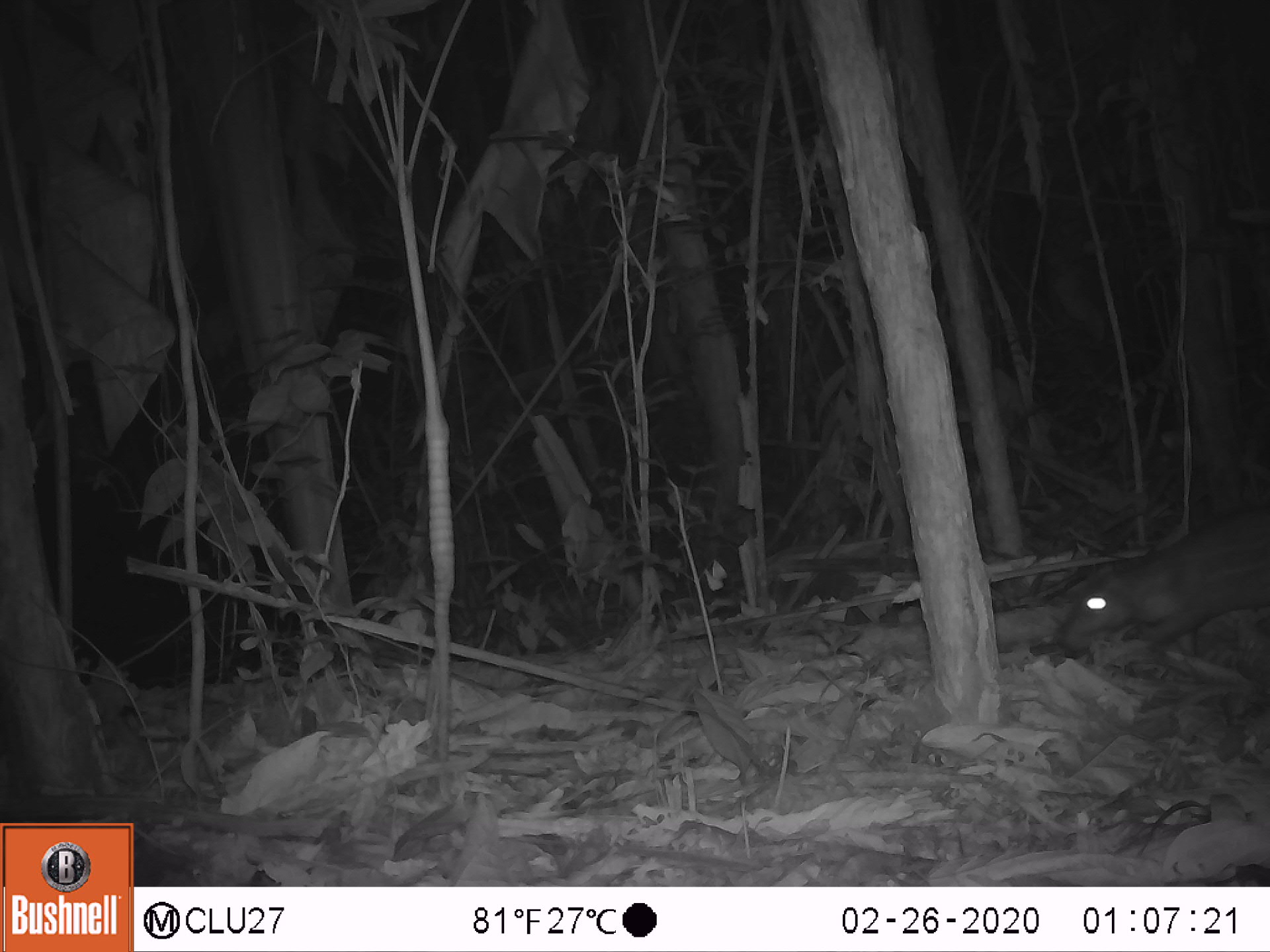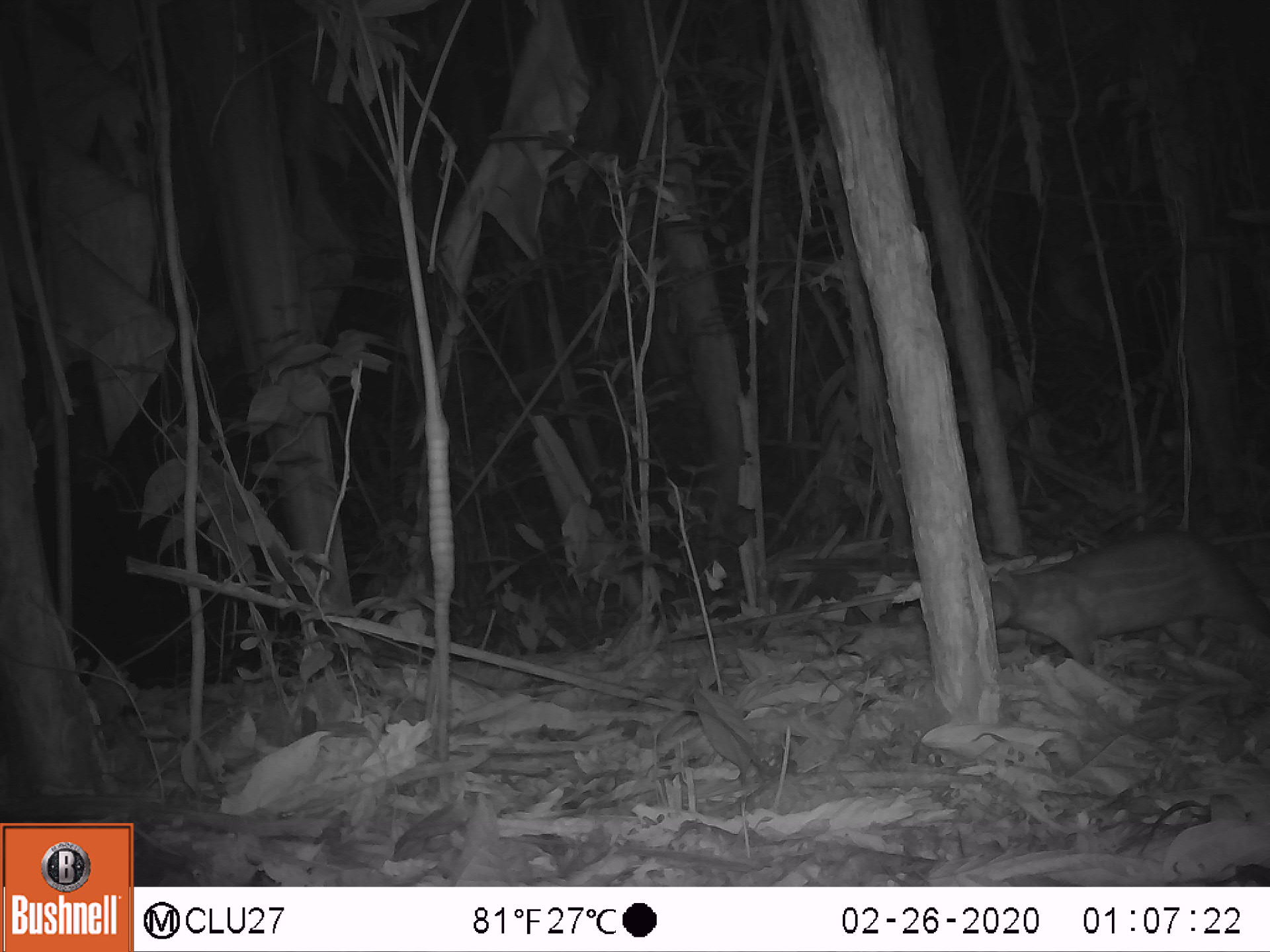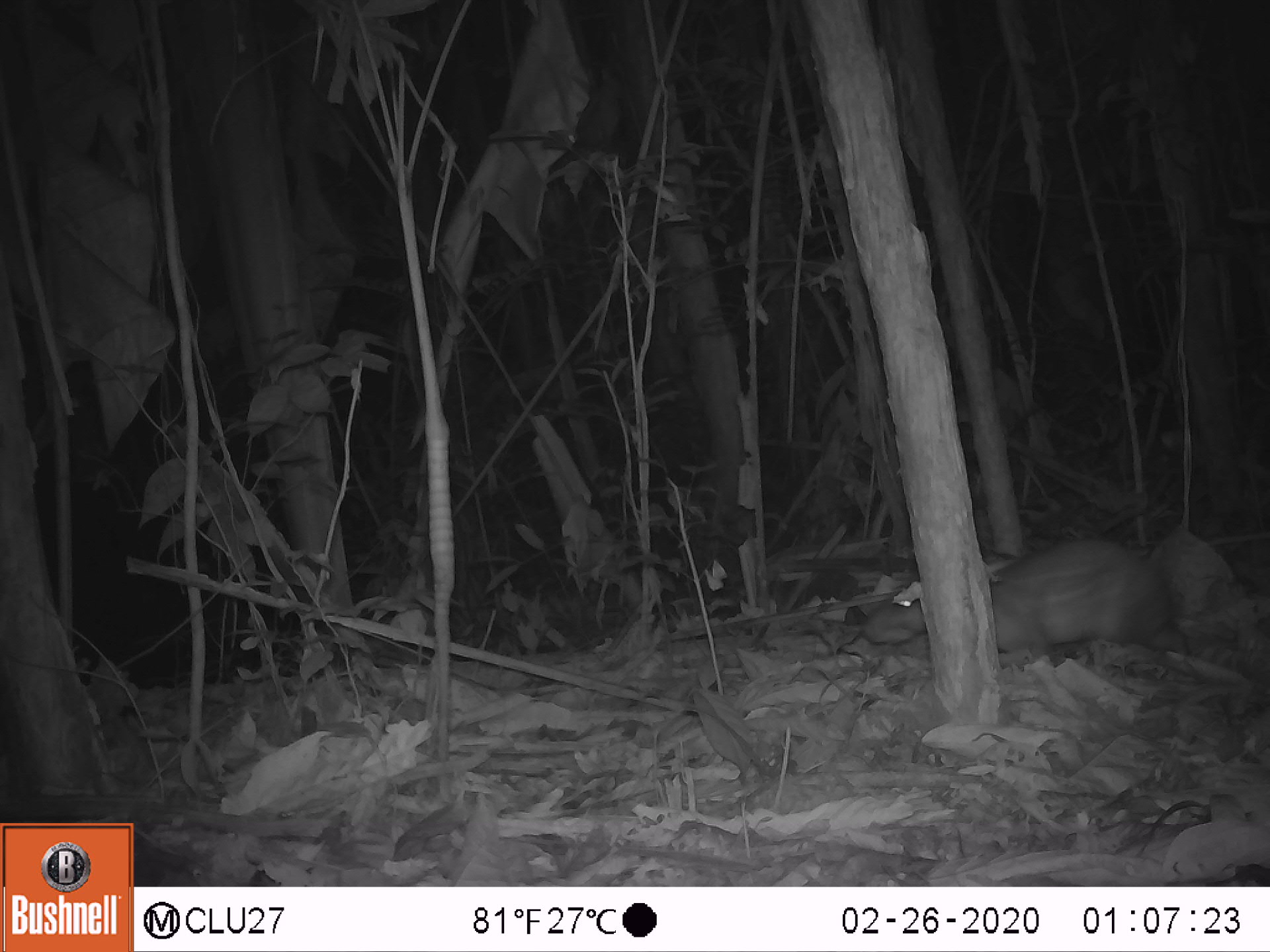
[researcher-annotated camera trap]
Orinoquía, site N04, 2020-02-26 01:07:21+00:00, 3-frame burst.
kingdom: Animalia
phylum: Chordata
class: Mammalia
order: Rodentia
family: Cuniculidae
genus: Cuniculus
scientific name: Cuniculus paca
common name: spotted paca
Spotted paca (Cuniculus paca).